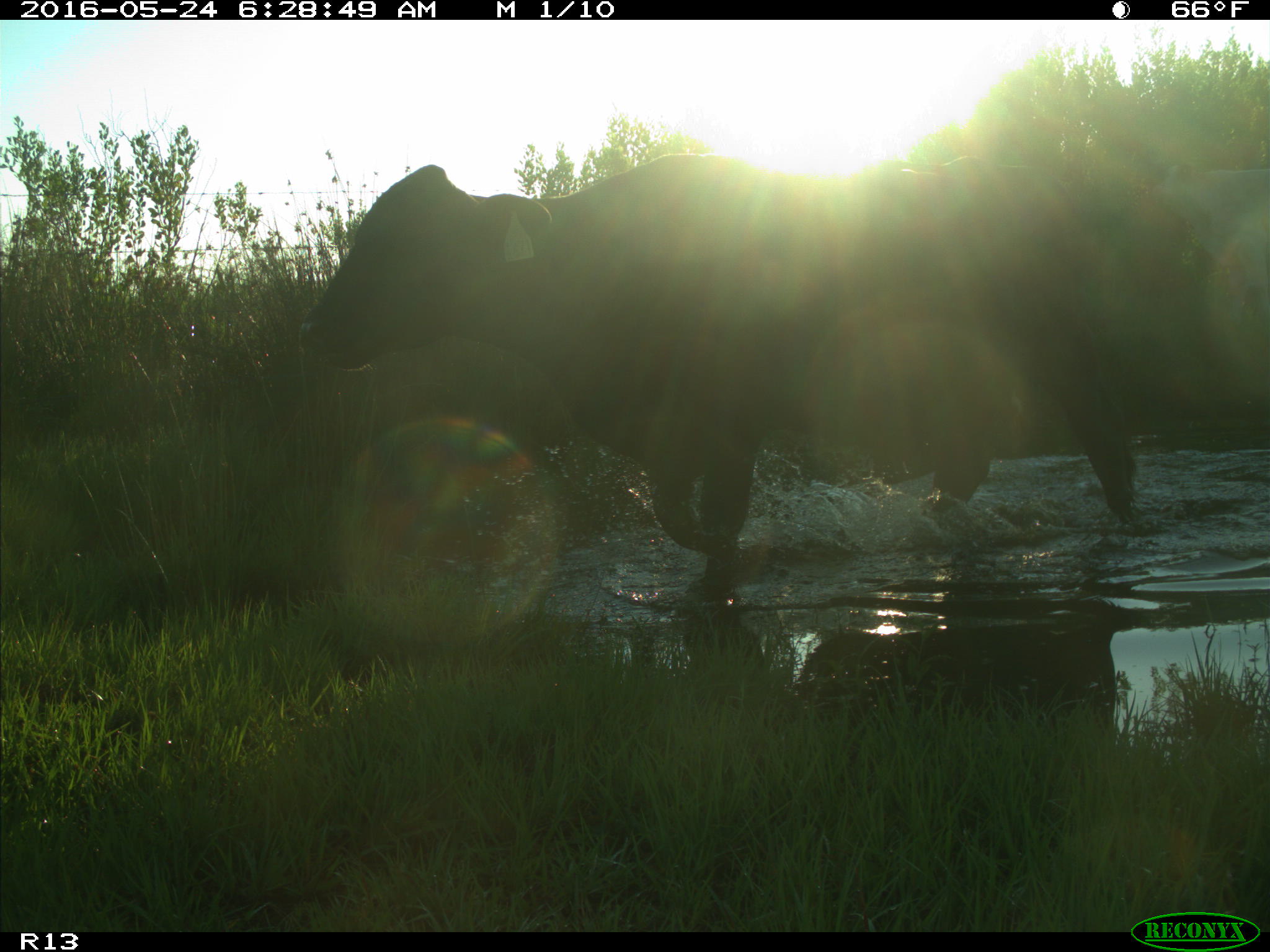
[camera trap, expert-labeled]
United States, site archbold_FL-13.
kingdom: Animalia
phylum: Chordata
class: Mammalia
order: Artiodactyla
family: Bovidae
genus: Bos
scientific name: Bos taurus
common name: domestic cow